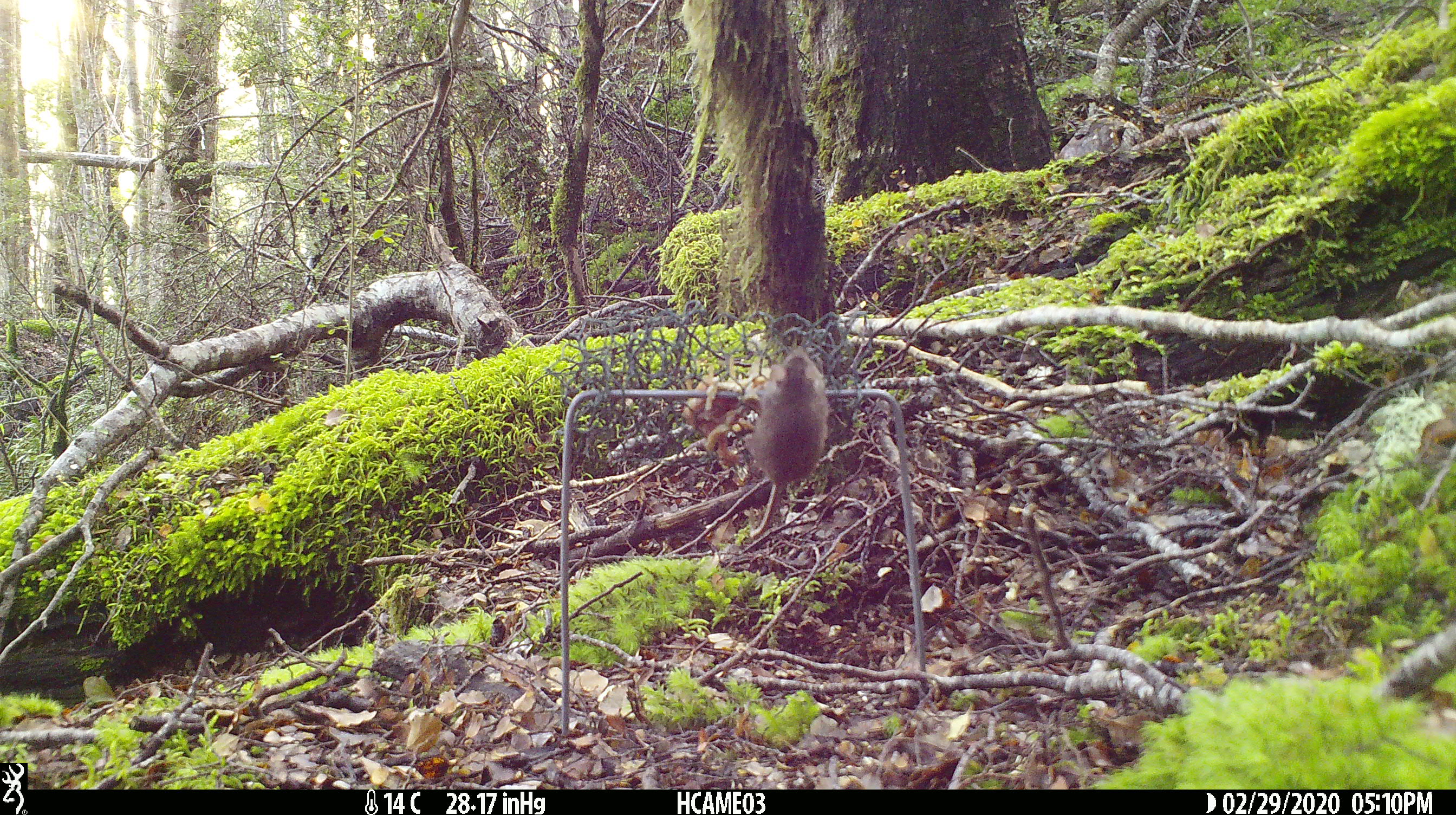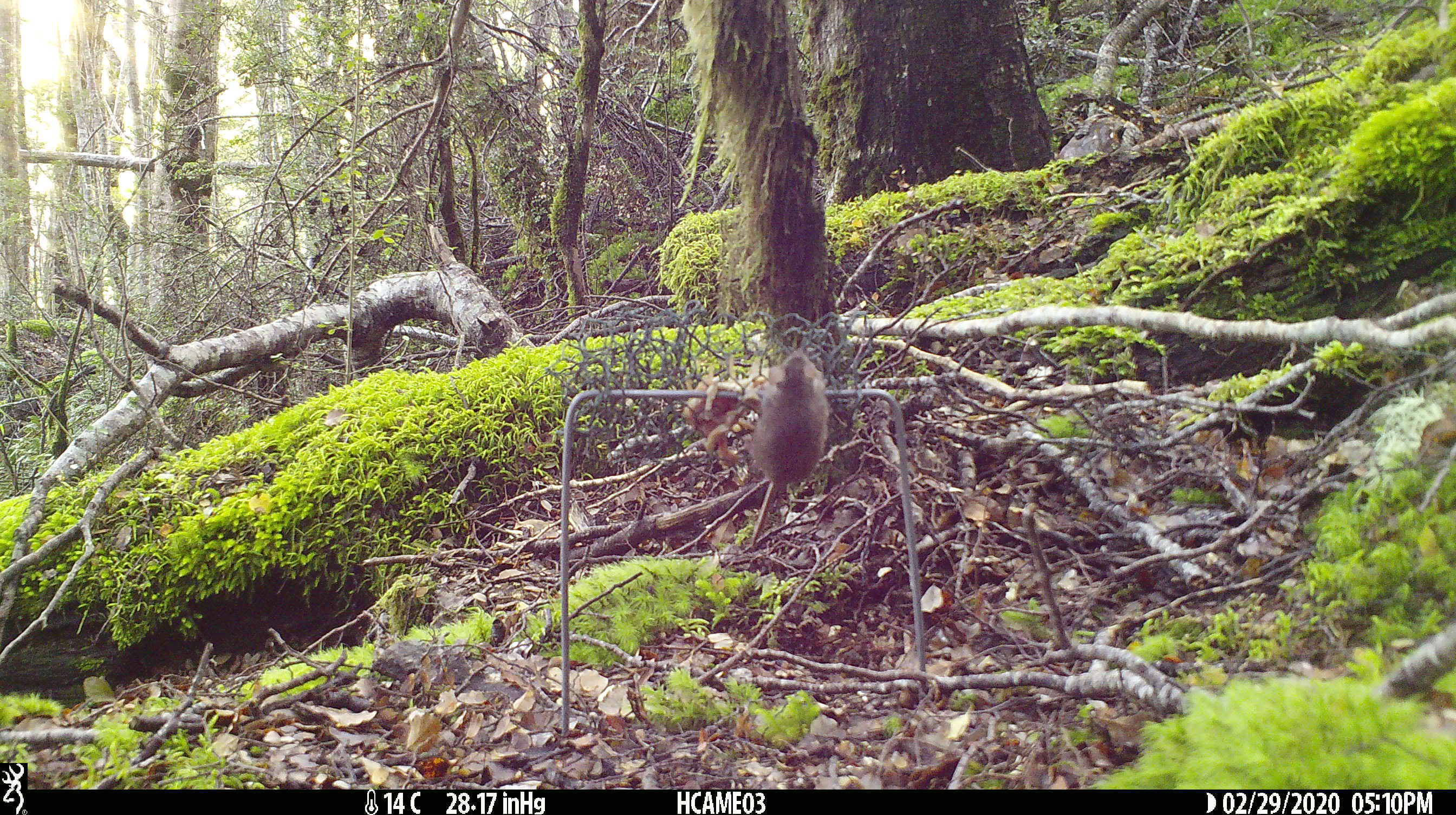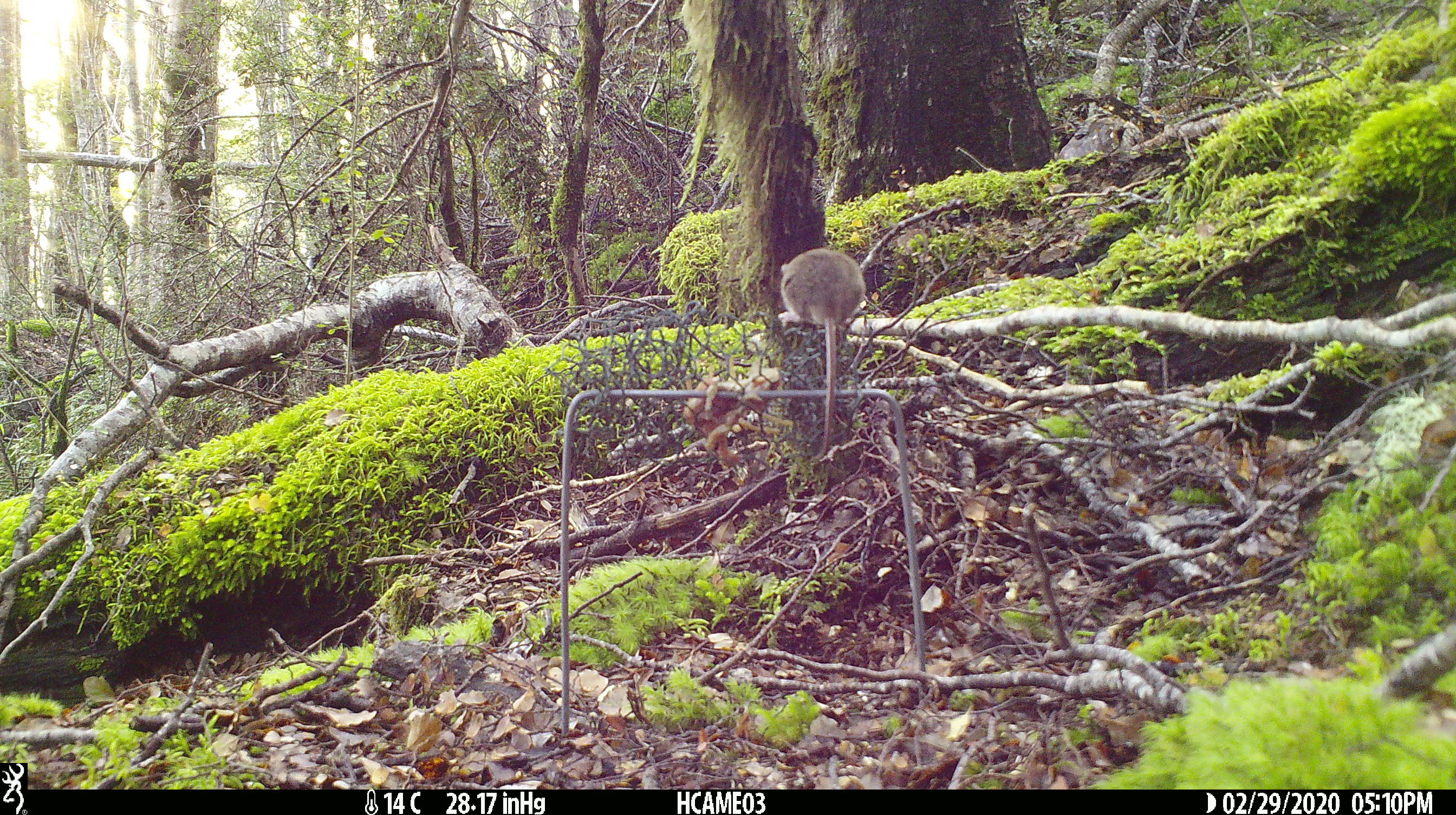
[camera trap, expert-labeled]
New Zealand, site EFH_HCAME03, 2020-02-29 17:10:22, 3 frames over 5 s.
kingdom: Animalia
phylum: Chordata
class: Mammalia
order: Rodentia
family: Muridae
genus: Mus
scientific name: Mus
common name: mouse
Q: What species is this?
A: Mouse (Mus).